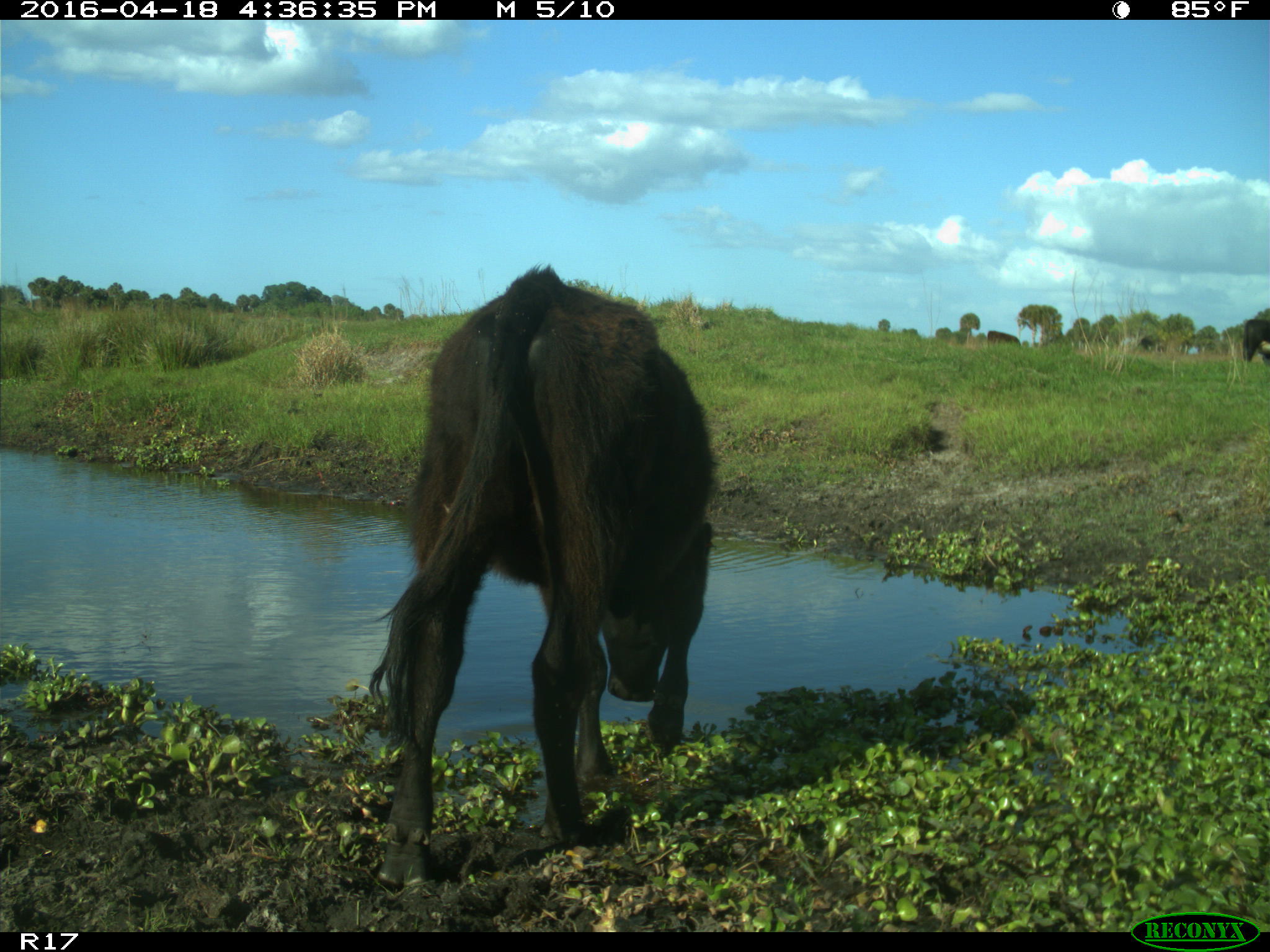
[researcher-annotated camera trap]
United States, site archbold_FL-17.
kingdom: Animalia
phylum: Chordata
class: Mammalia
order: Artiodactyla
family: Bovidae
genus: Bos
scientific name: Bos taurus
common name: domestic cow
Bos taurus (domestic cow).